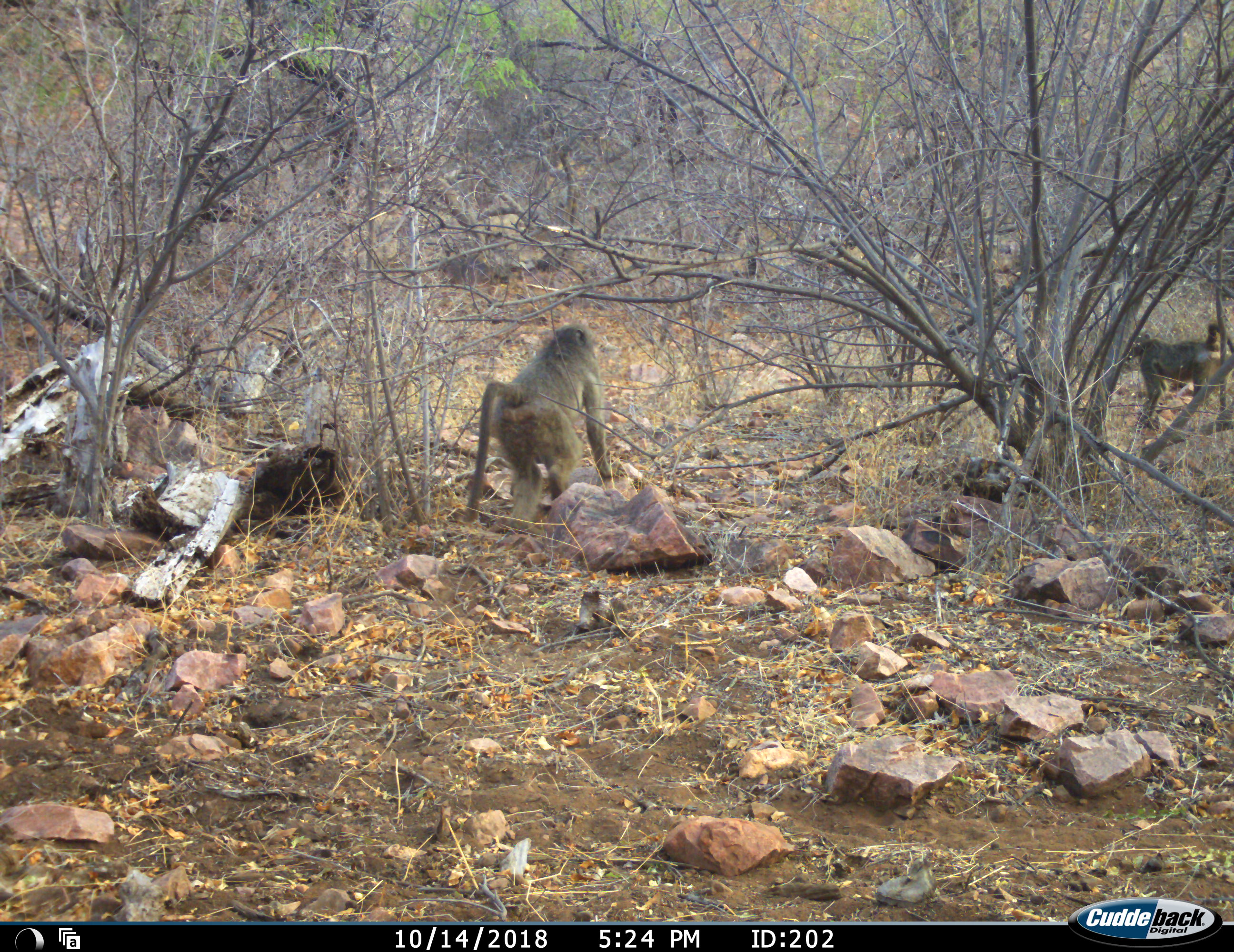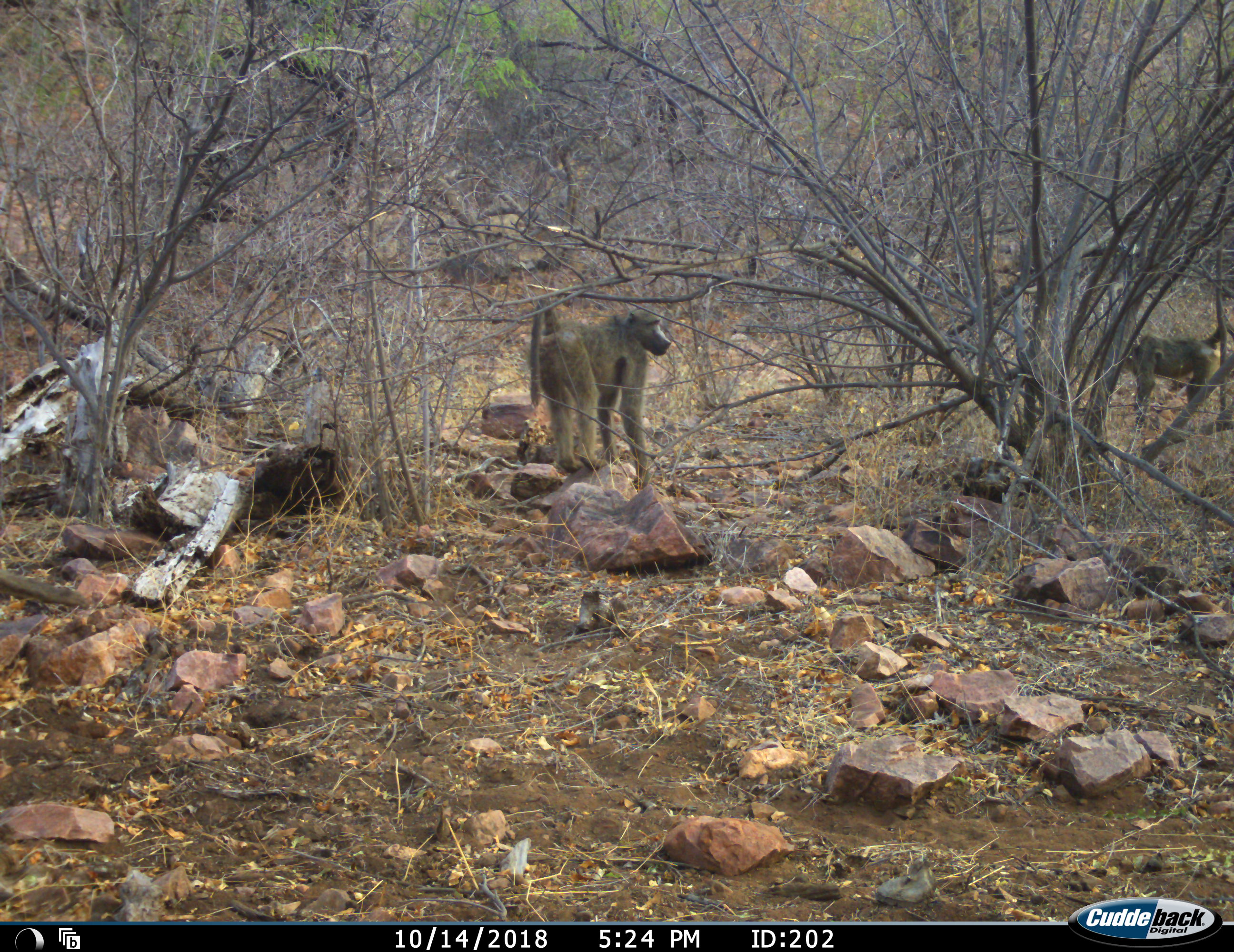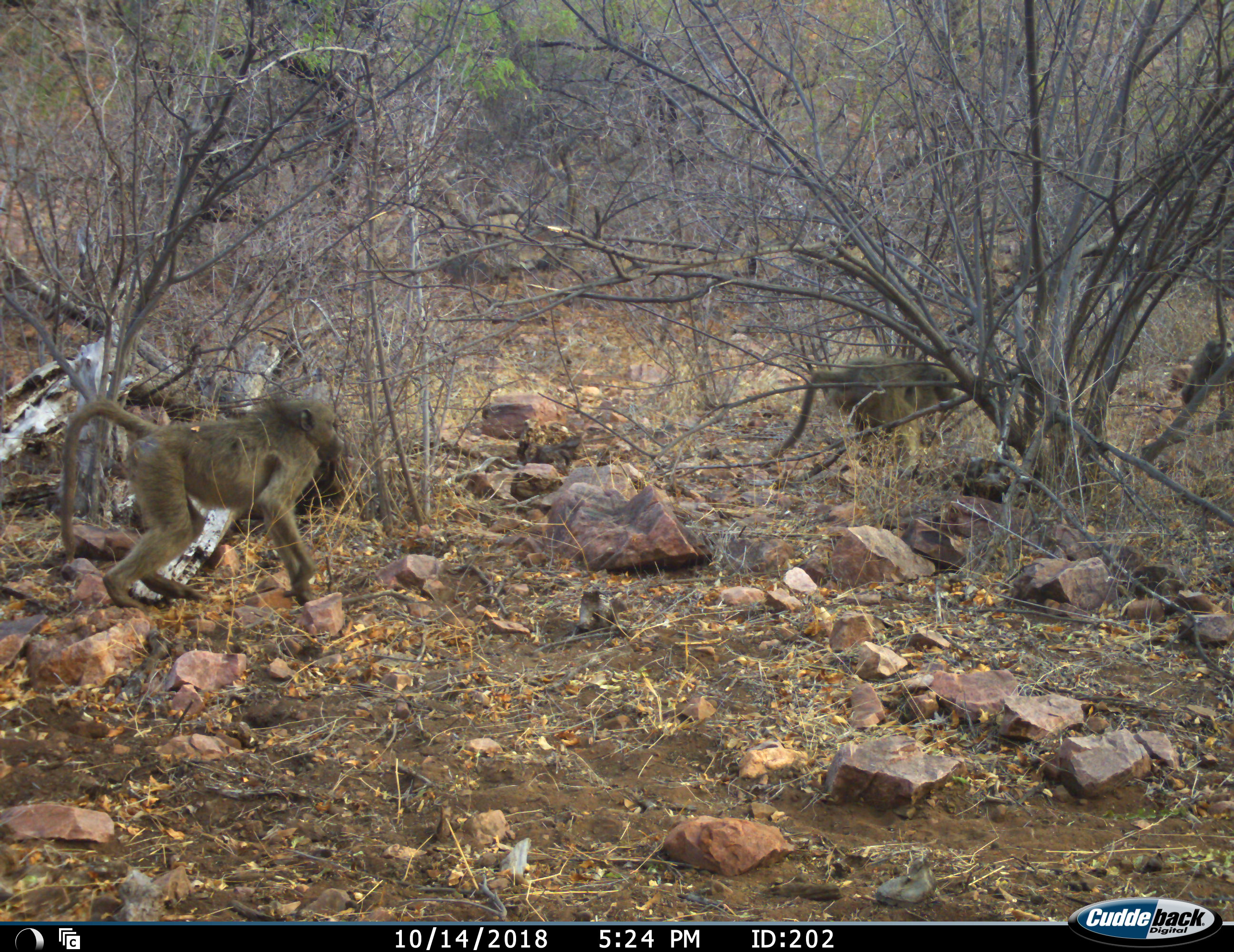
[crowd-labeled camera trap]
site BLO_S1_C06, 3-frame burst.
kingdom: Animalia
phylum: Chordata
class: Mammalia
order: Primates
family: Cercopithecidae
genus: Papio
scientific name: Papio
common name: baboon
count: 3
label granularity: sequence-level